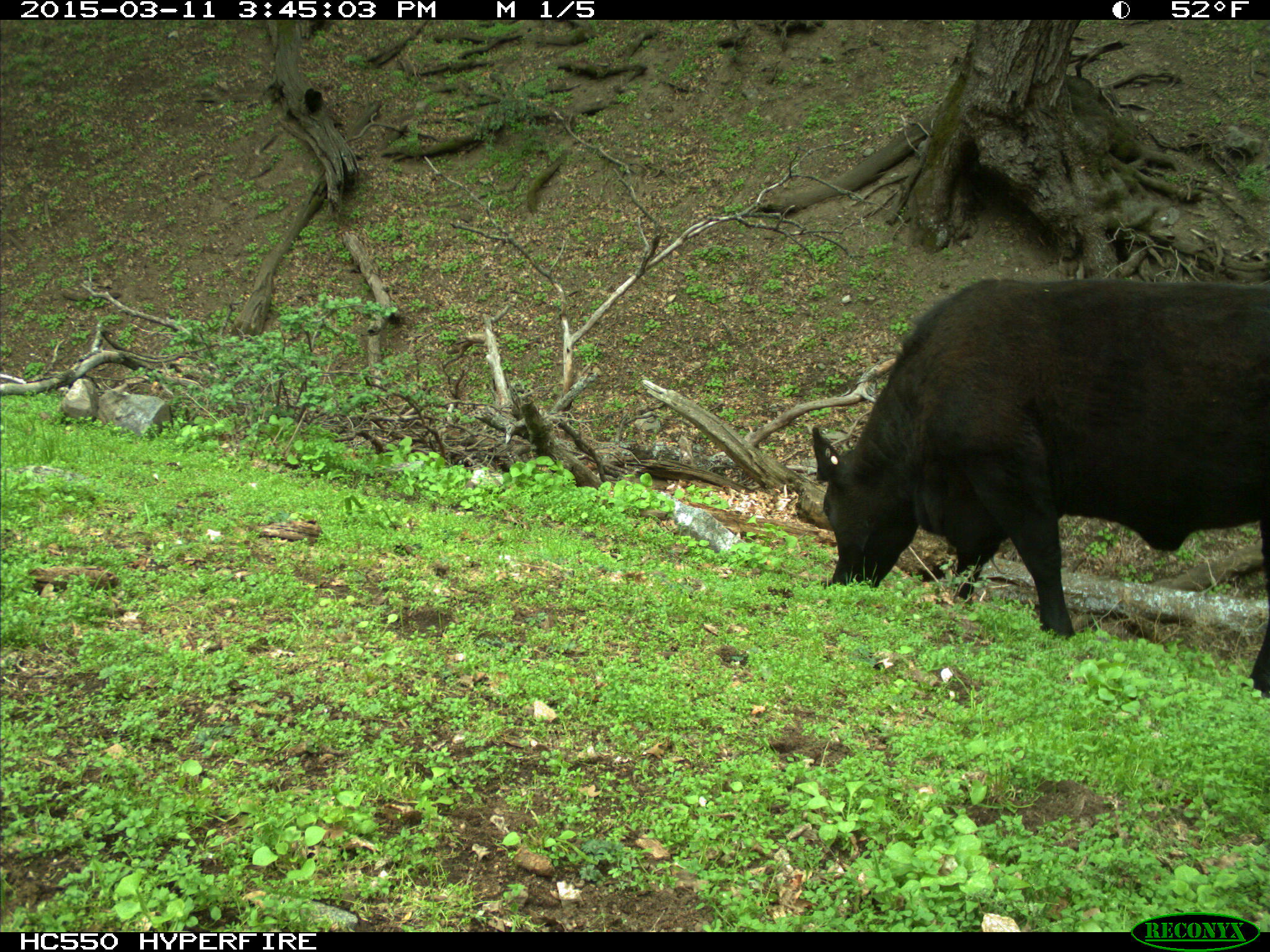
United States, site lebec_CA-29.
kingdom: Animalia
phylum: Chordata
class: Mammalia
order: Artiodactyla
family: Bovidae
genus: Bos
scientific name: Bos taurus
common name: domestic cow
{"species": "Bos taurus (domestic cow)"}